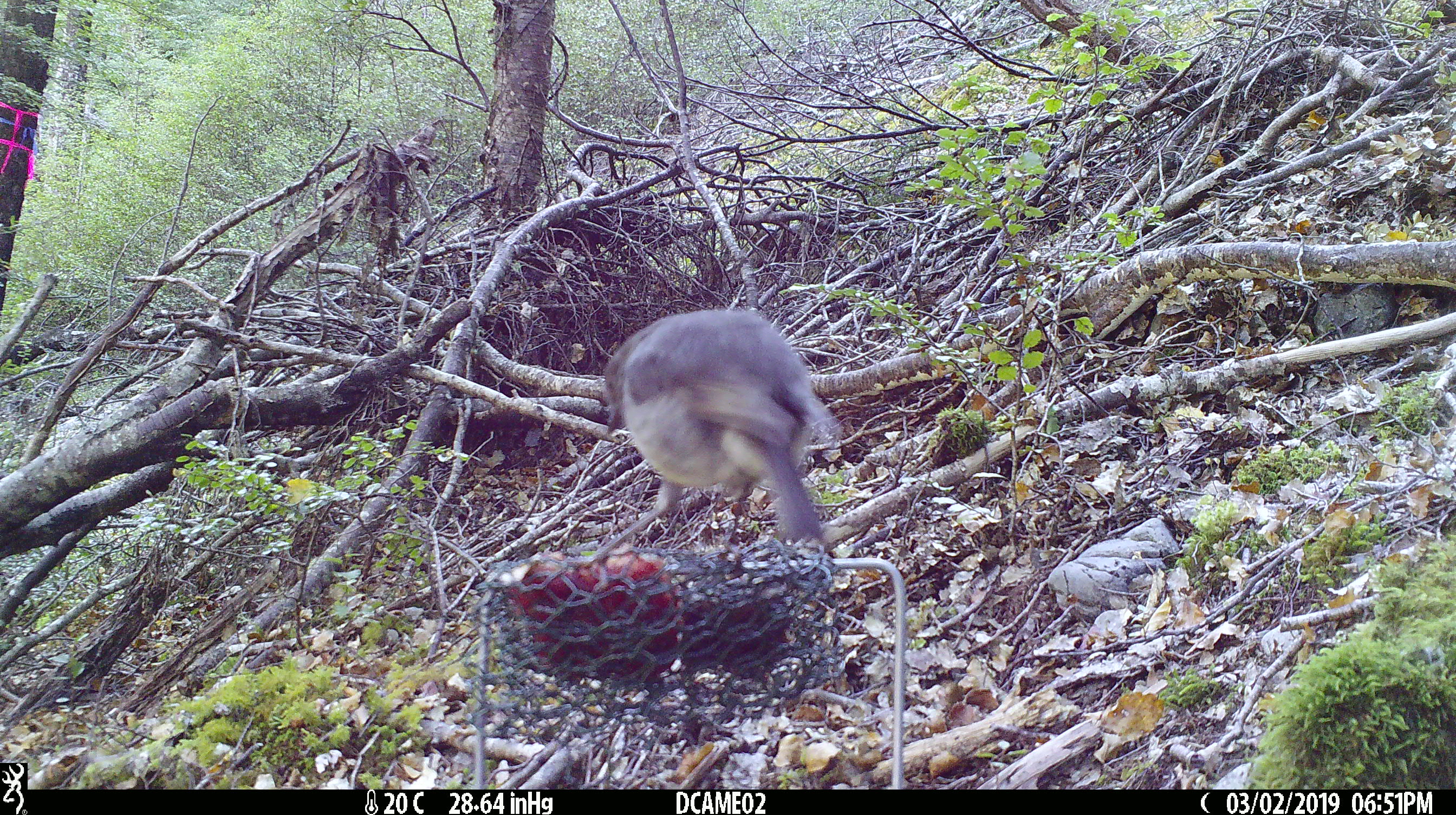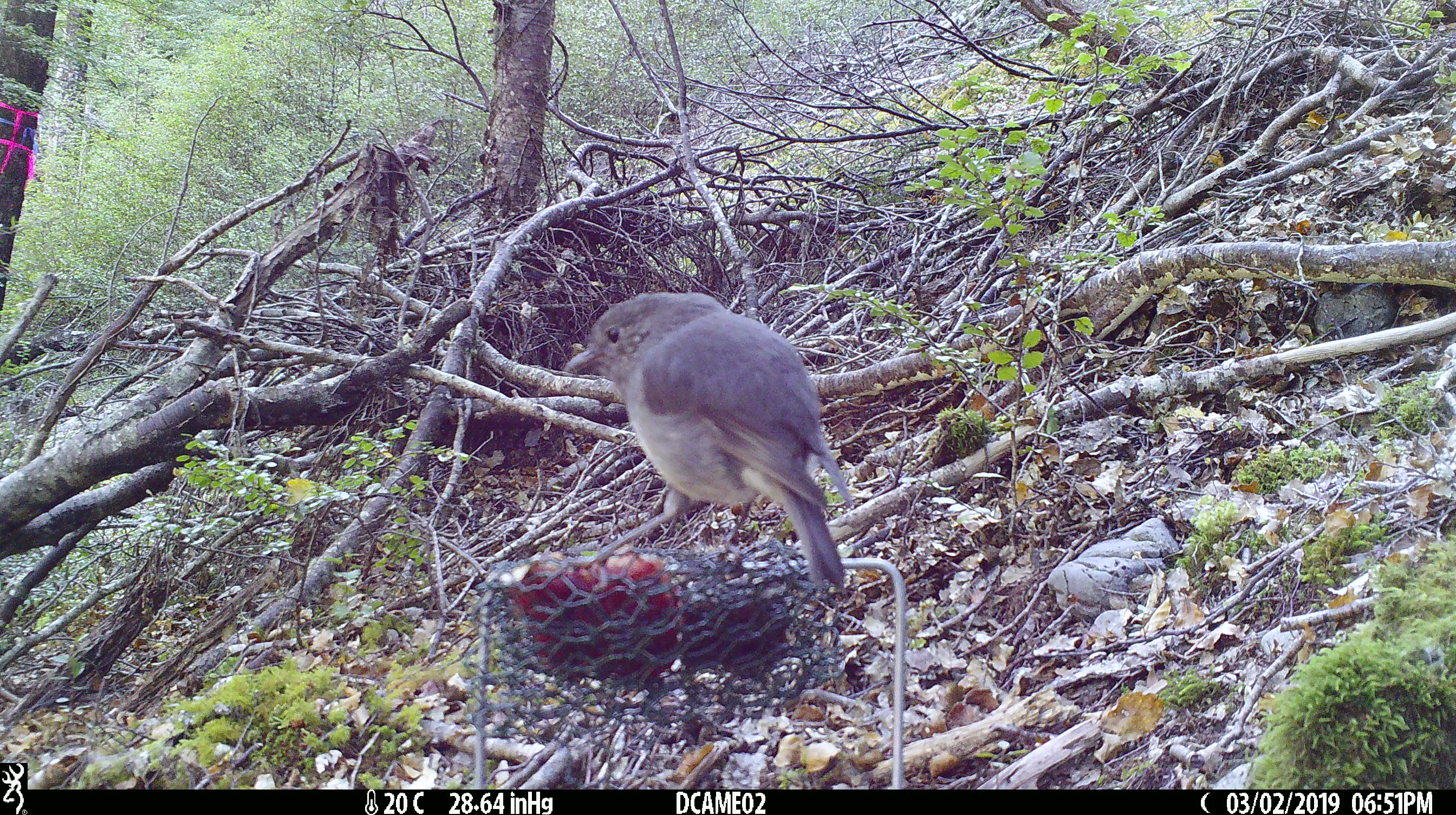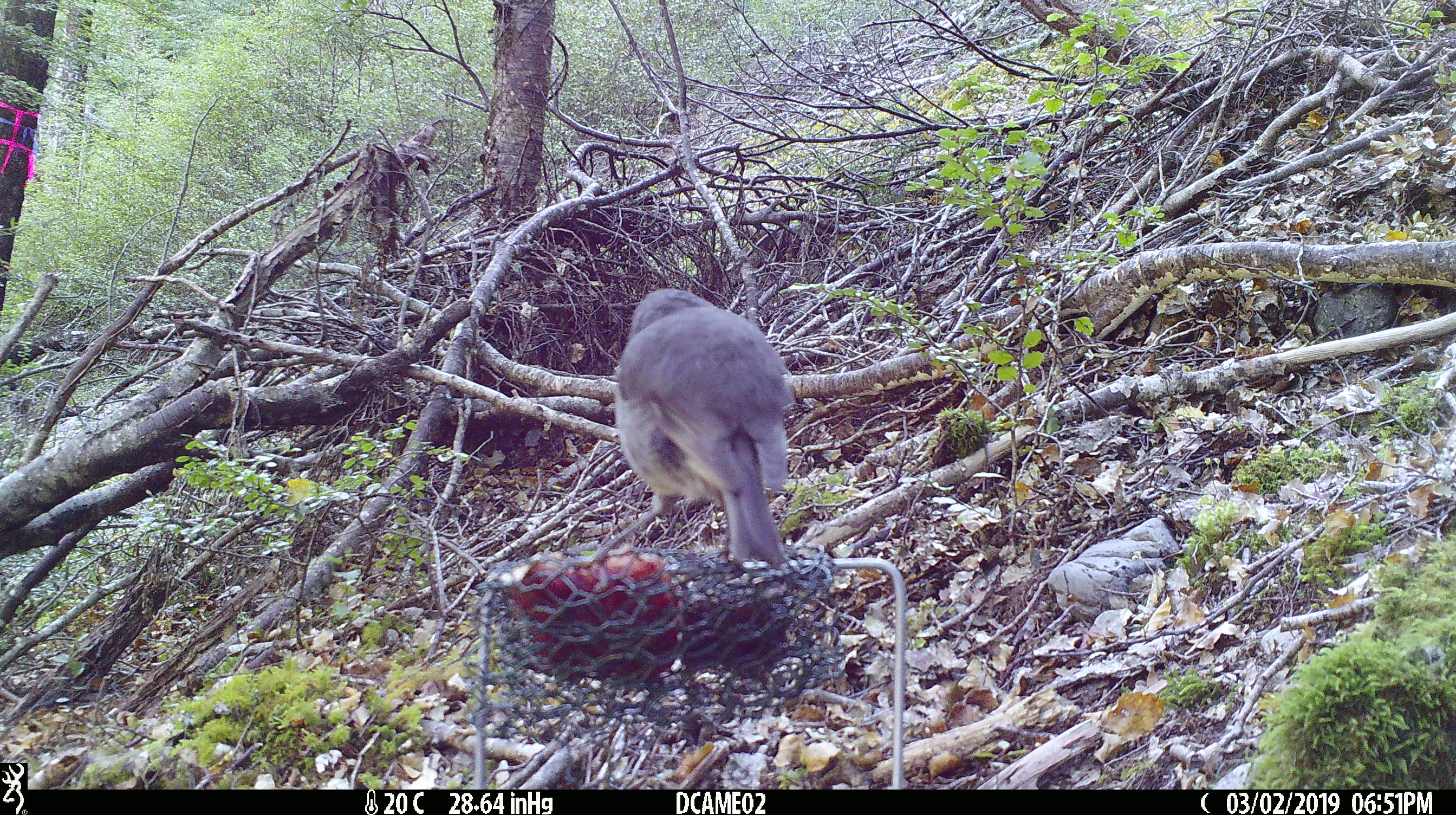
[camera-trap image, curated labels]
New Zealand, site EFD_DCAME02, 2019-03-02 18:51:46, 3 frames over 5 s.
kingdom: Animalia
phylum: Chordata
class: Aves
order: Passeriformes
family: Petroicidae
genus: Petroica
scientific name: Petroica australis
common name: new zealand robin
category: robin